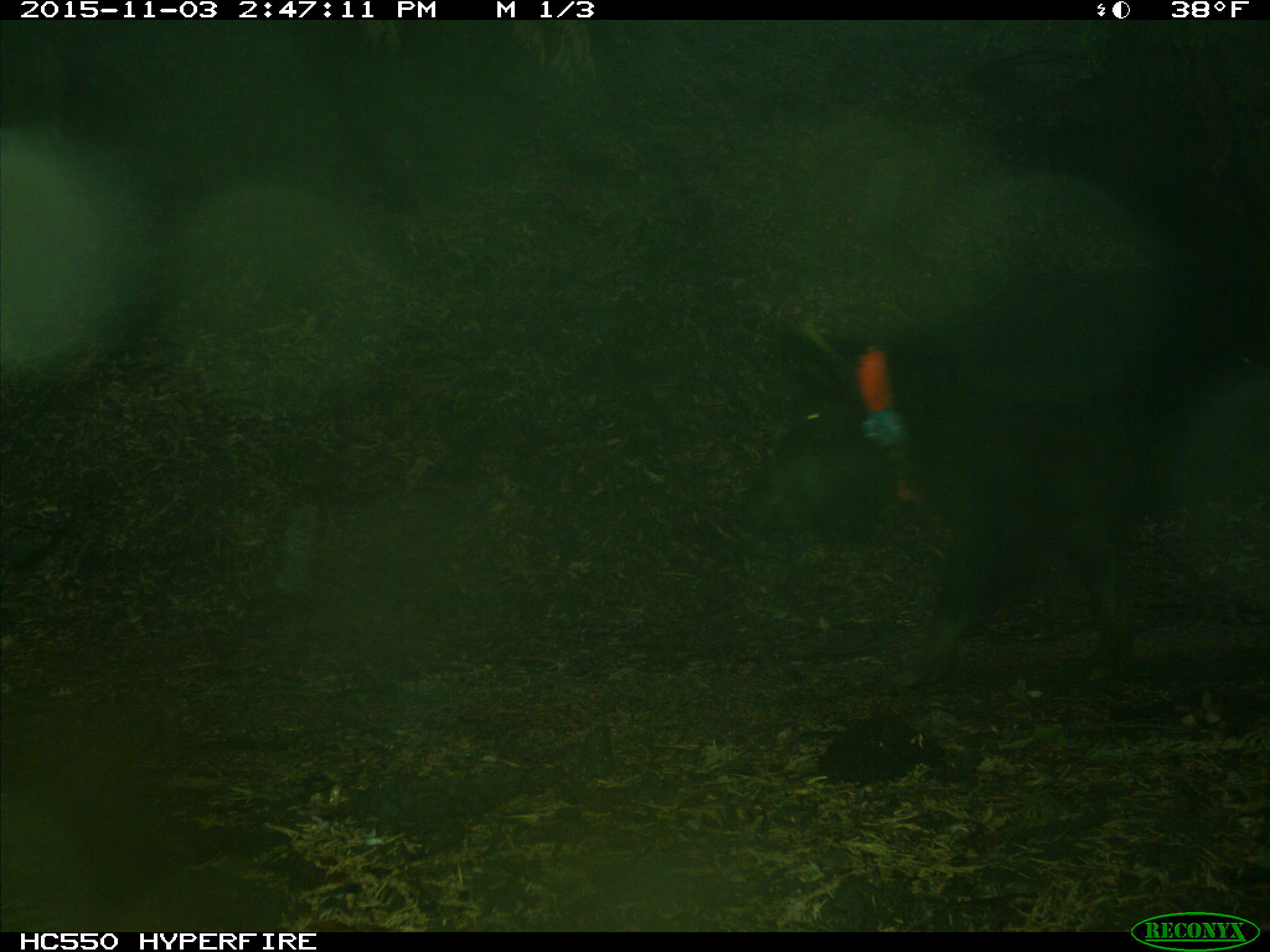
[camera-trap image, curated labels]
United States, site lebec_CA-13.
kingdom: Animalia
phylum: Chordata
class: Mammalia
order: Artiodactyla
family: Suidae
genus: Sus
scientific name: Sus scrofa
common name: wild boar